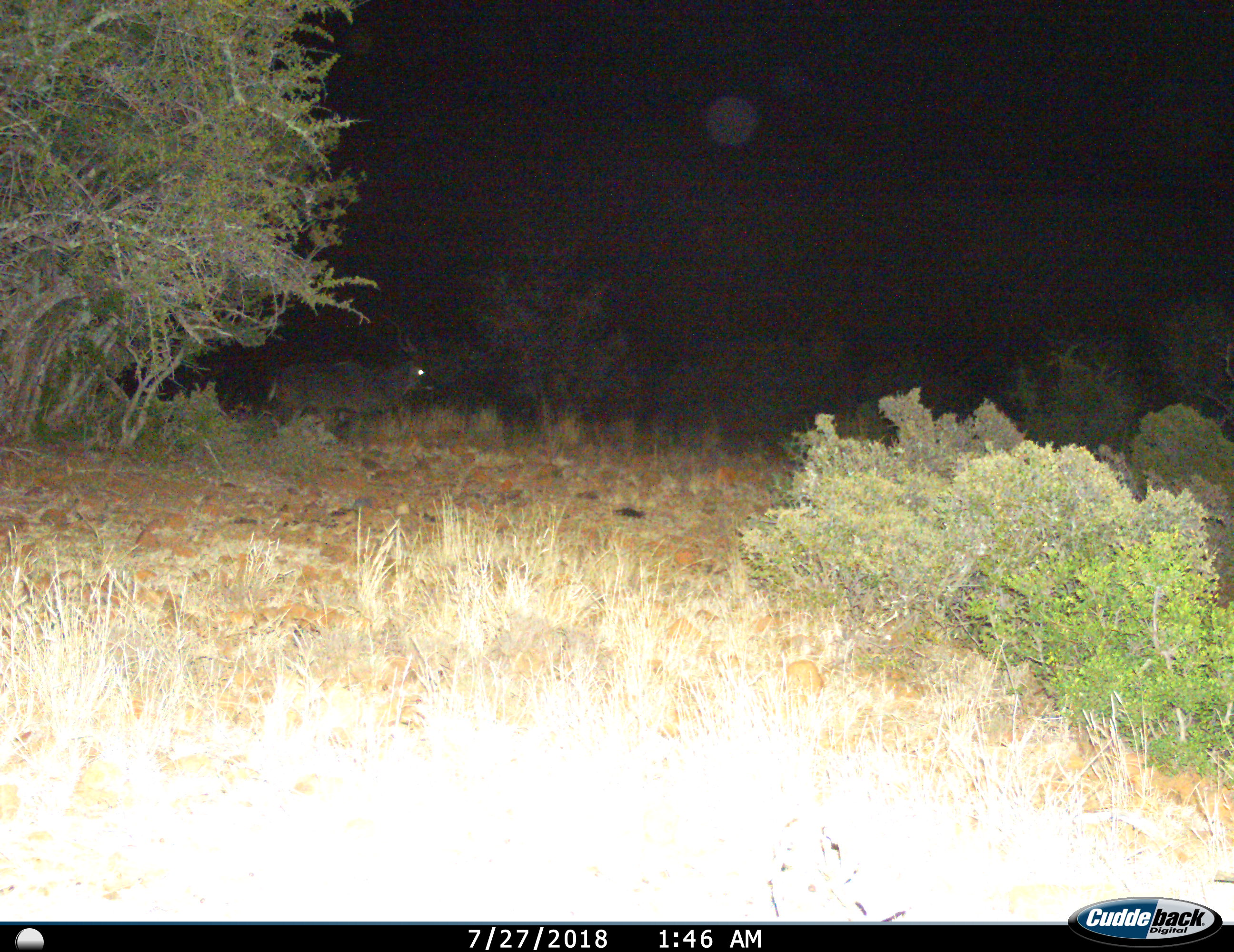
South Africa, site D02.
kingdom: Animalia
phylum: Chordata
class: Mammalia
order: Artiodactyla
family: Bovidae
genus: Tragelaphus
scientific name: Tragelaphus strepsiceros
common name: greater kudu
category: kudu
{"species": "kudu (greater kudu) (Tragelaphus strepsiceros)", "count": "1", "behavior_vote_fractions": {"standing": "14%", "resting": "0%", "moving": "86%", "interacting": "0%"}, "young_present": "0%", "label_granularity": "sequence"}